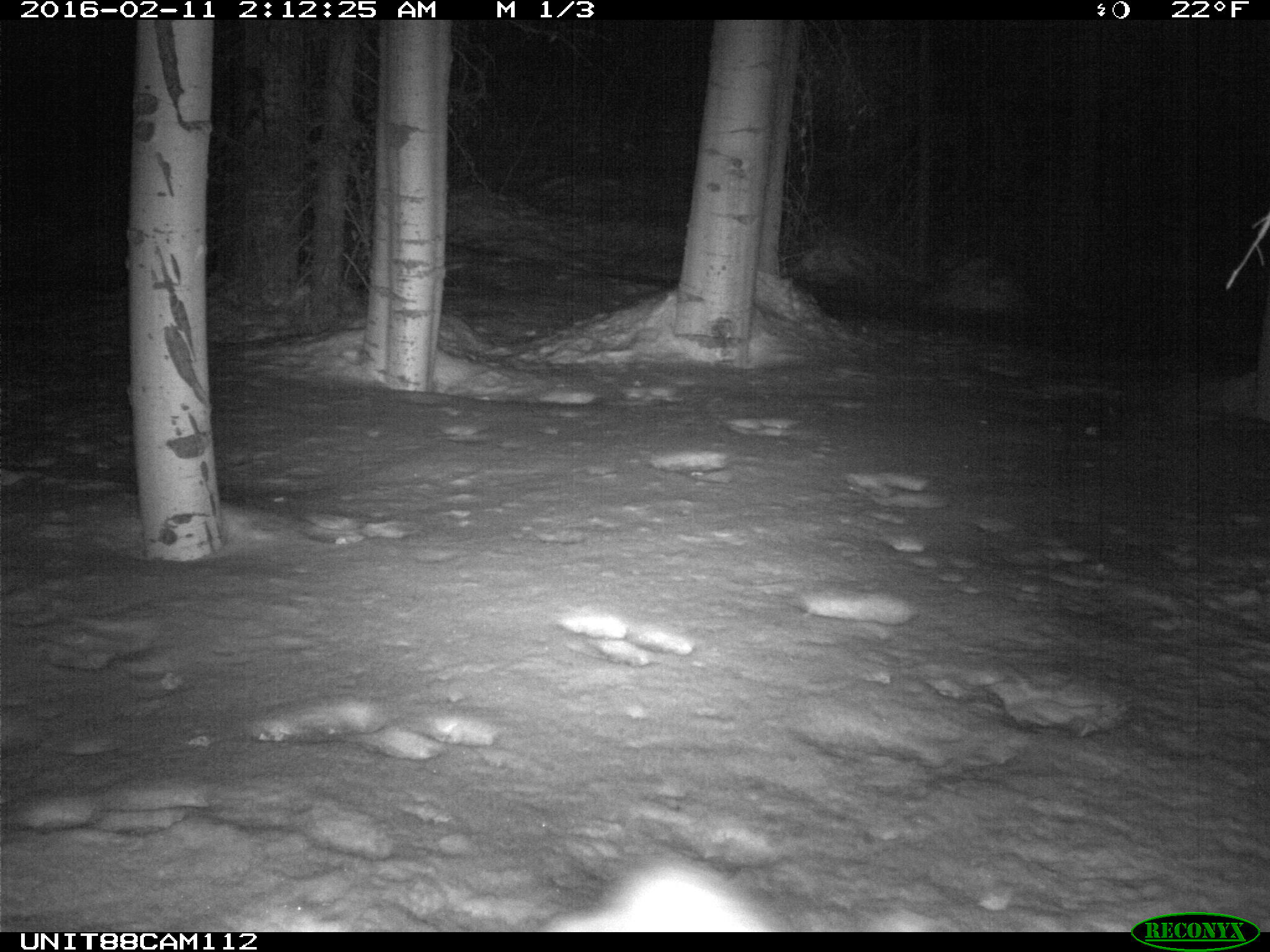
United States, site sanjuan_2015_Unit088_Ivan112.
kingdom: Animalia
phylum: Chordata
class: Mammalia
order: Lagomorpha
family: Leporidae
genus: Lepus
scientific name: Lepus americanus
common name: snowshoe hare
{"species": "Lepus americanus (snowshoe hare)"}